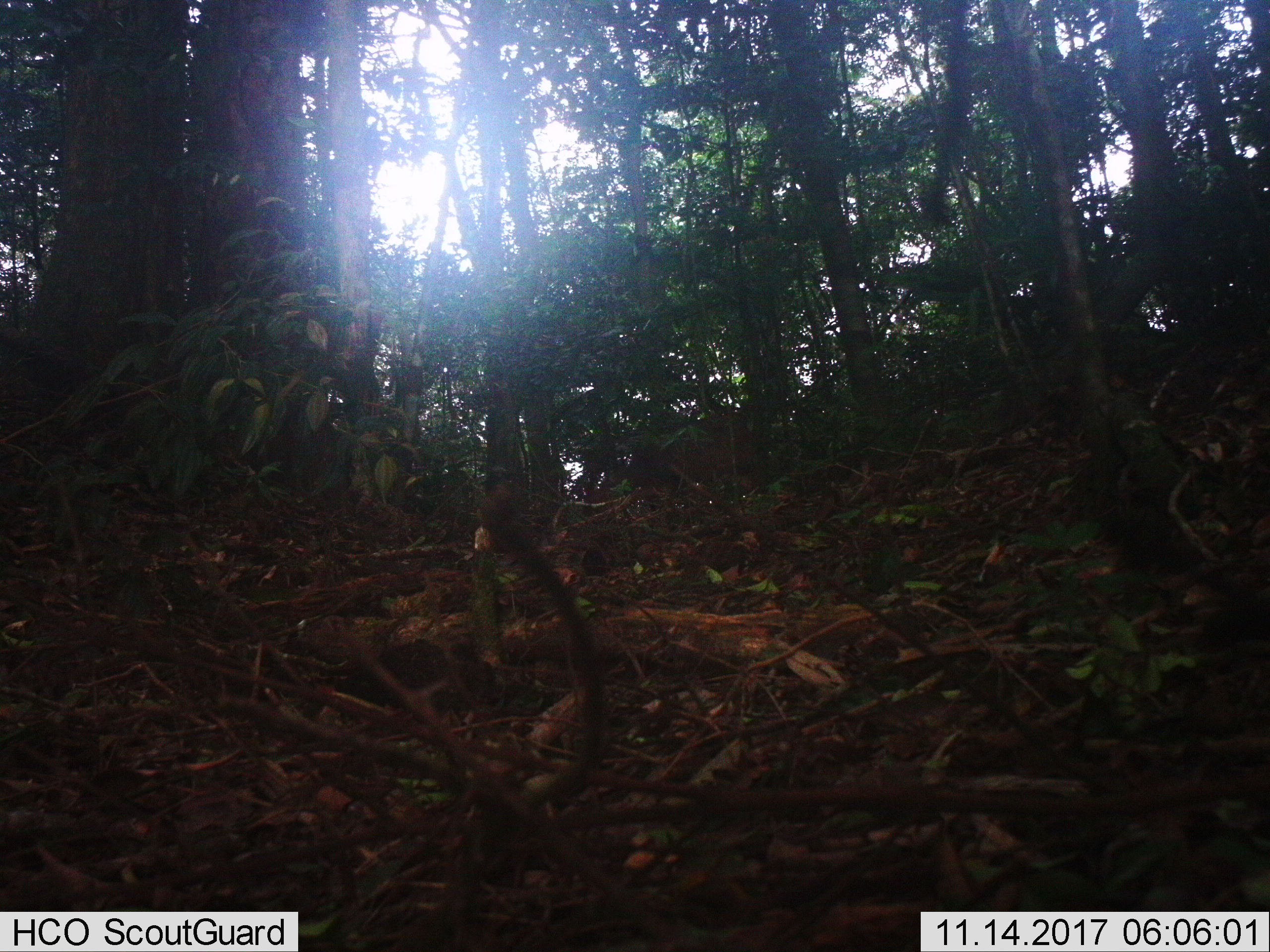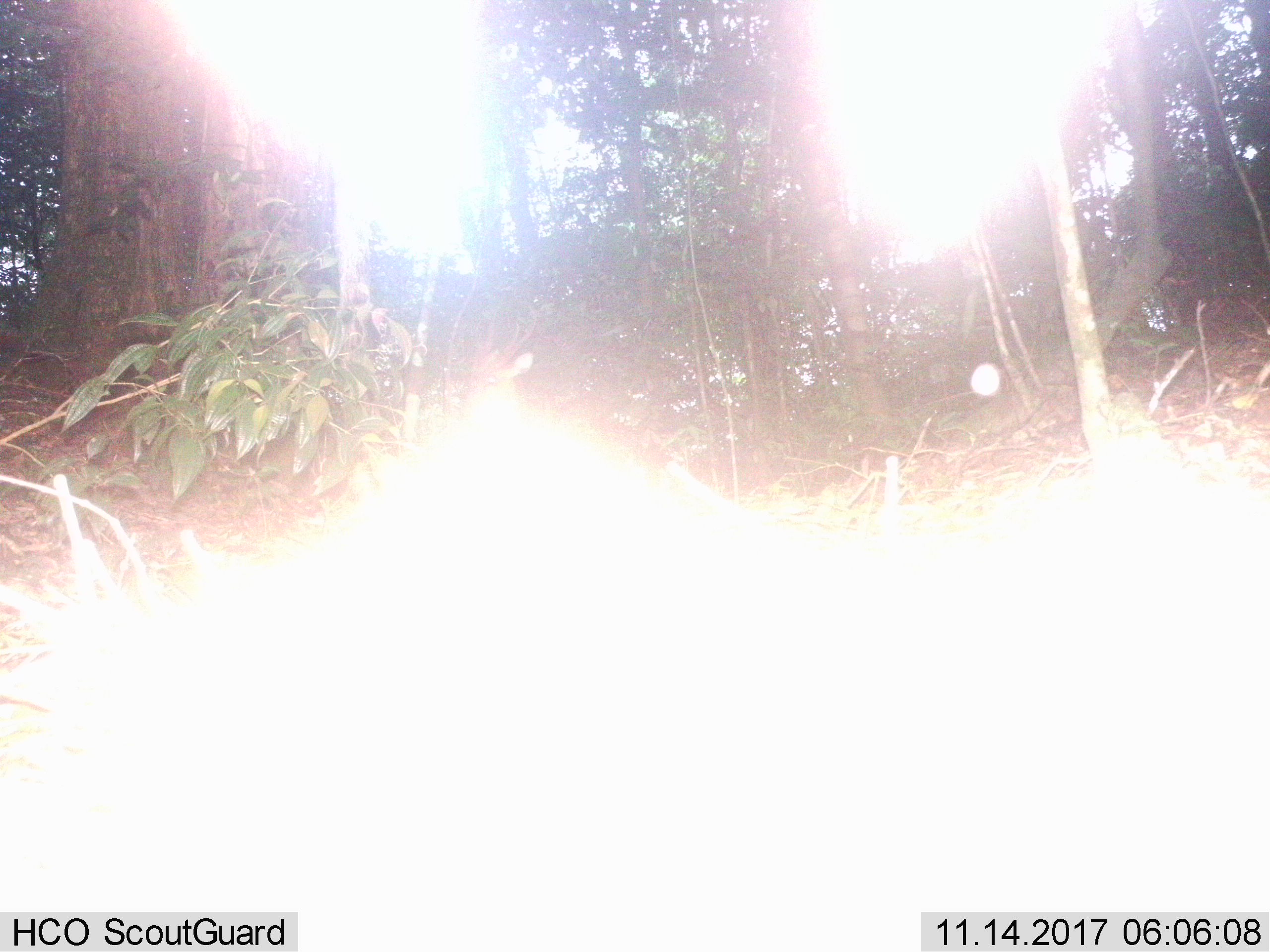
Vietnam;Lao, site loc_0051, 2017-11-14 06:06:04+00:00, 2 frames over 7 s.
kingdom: Animalia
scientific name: Animalia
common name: animal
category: unidentified animal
Unidentified animal (animal) (Animalia). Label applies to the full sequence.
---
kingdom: Animalia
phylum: Chordata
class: Mammalia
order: Artiodactyla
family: Cervidae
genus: Muntiacus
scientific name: Muntiacus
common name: muntjacs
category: unidentified muntjac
Unidentified muntjac (muntjacs) (Muntiacus). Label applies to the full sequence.